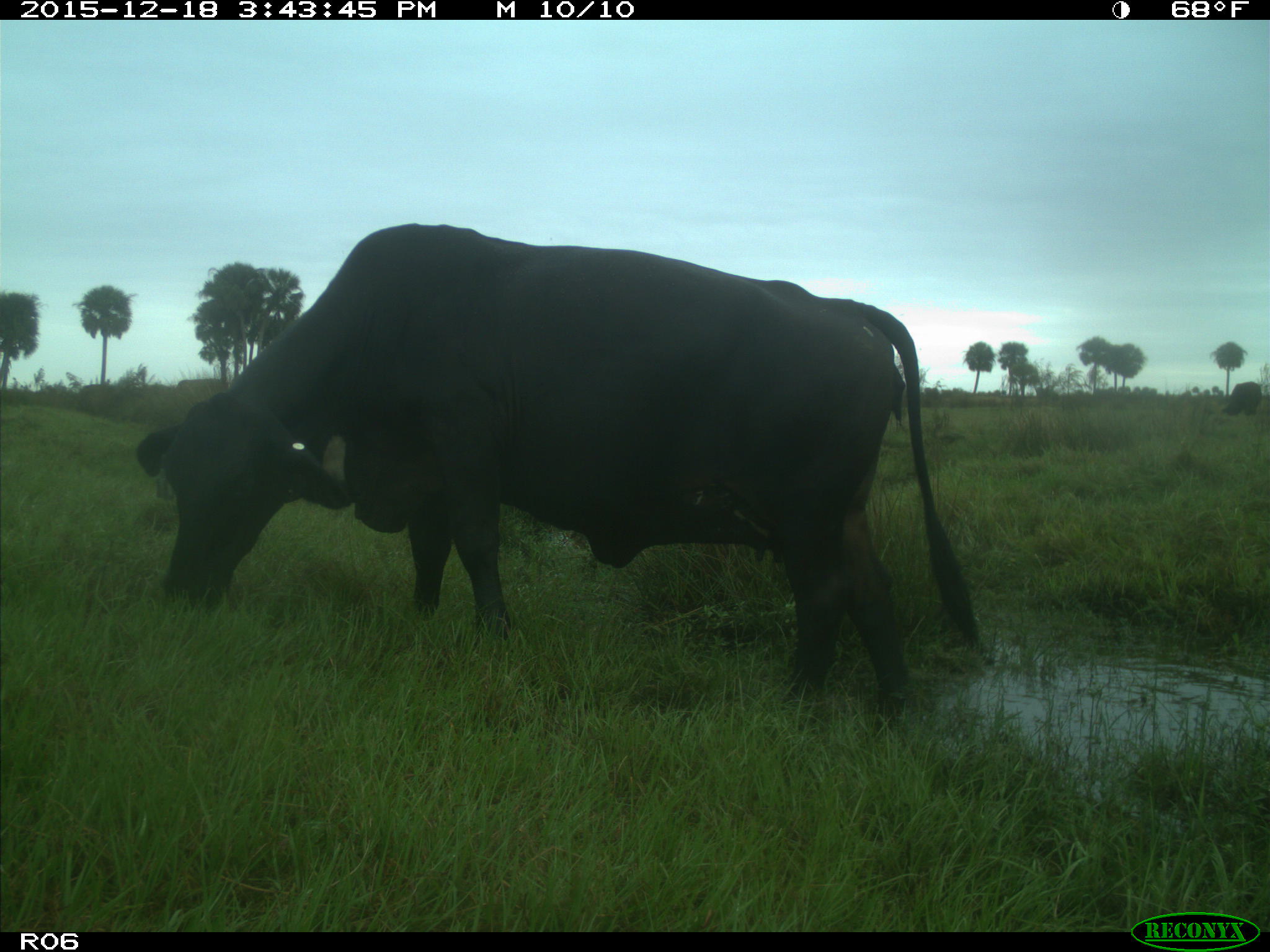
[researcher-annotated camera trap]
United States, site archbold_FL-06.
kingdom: Animalia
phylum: Chordata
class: Mammalia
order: Artiodactyla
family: Bovidae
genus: Bos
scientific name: Bos taurus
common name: domestic cow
Bos taurus (domestic cow).